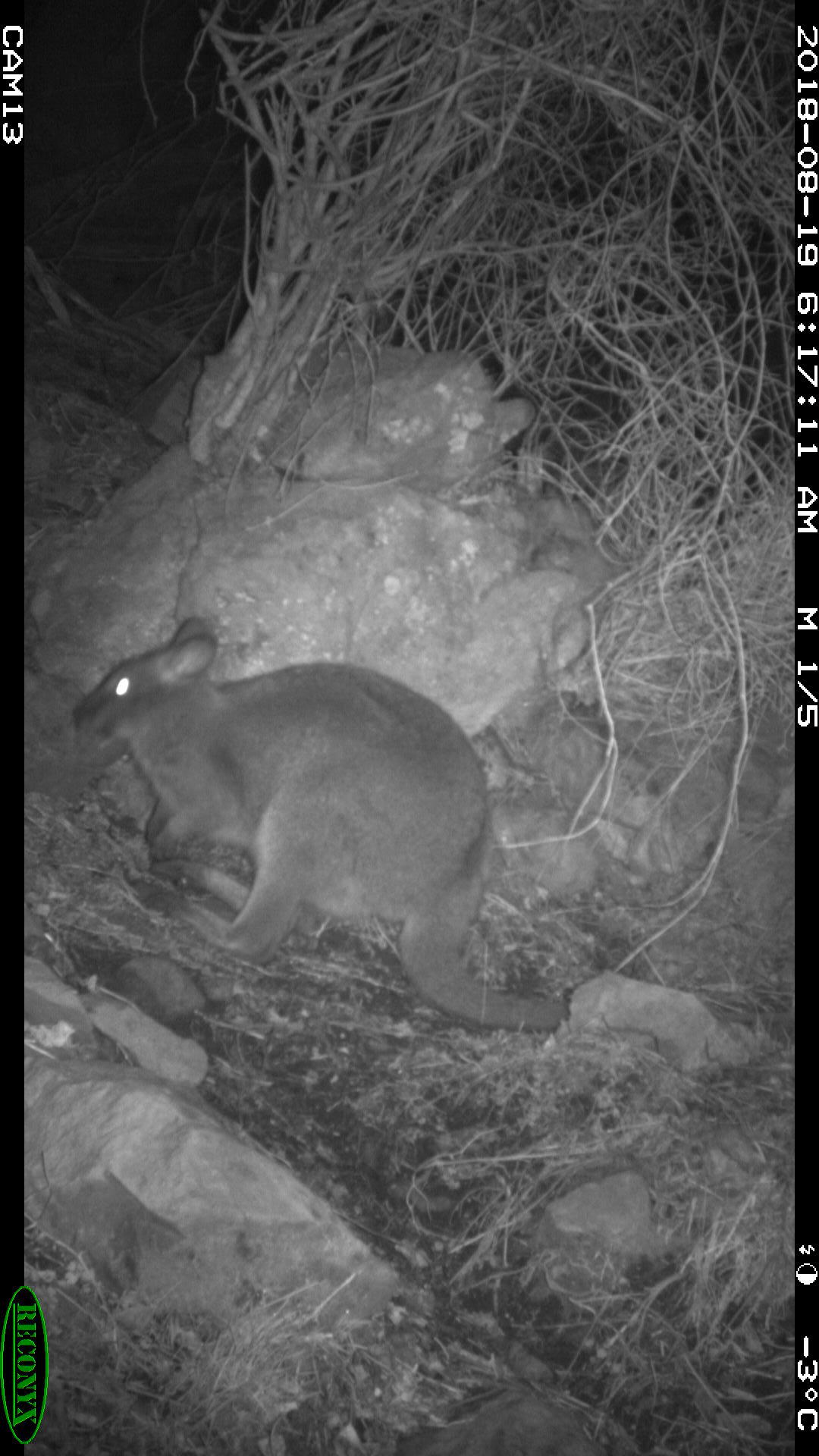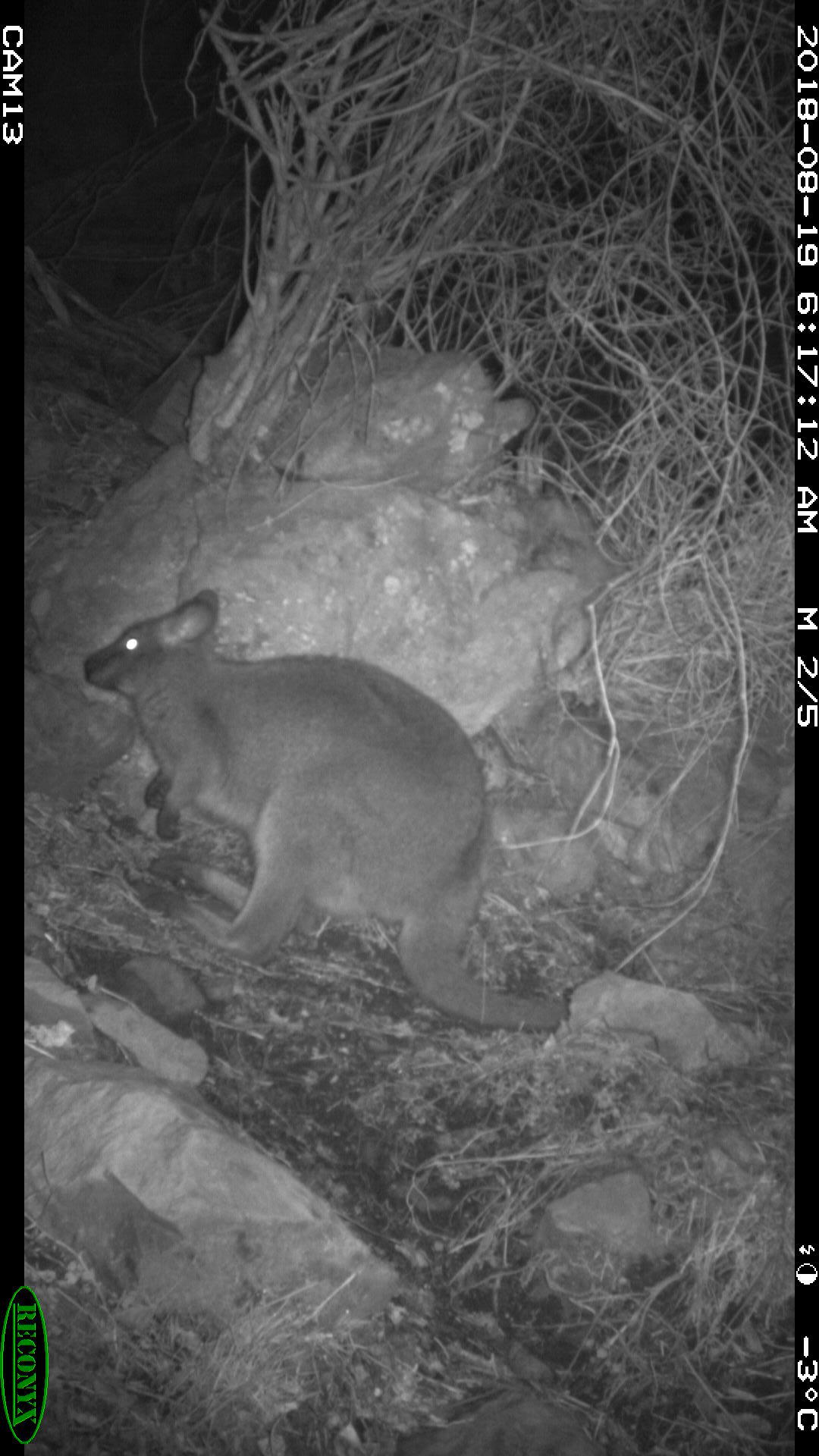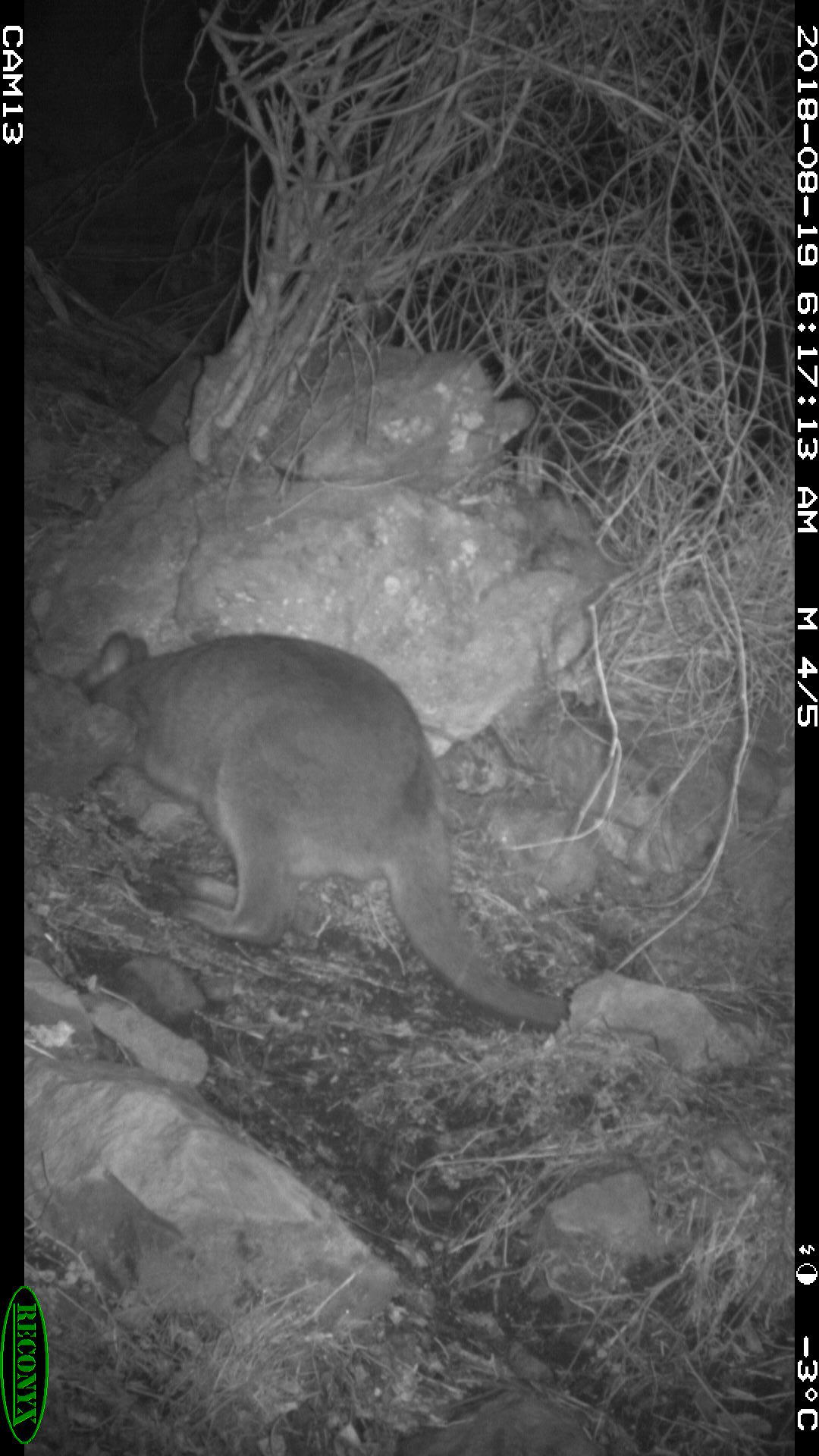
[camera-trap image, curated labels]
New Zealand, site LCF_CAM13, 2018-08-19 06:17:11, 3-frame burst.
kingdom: Animalia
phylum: Chordata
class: Mammalia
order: Diprotodontia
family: Macropodidae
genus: Notamacropus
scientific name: Notamacropus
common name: wallaby